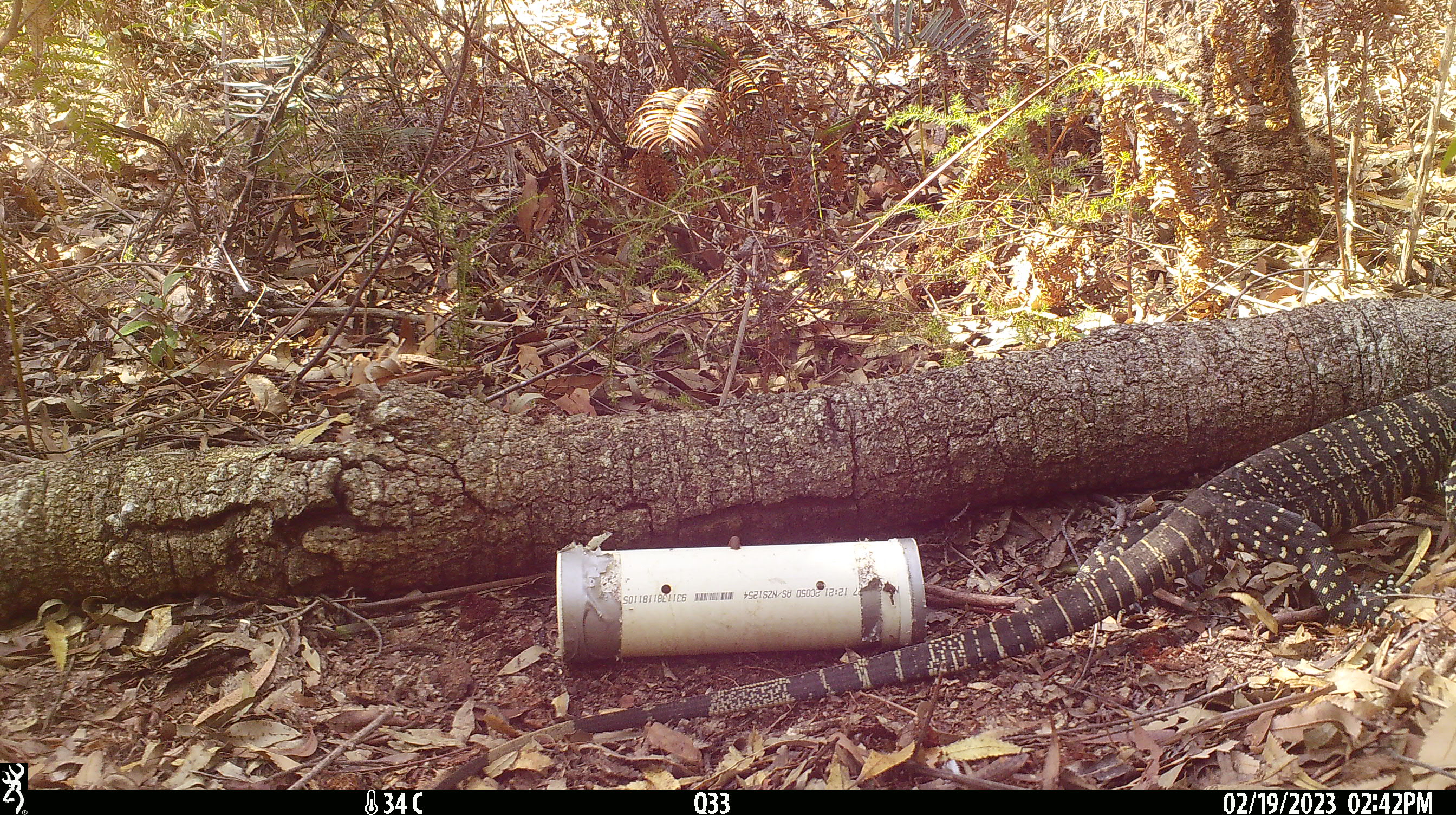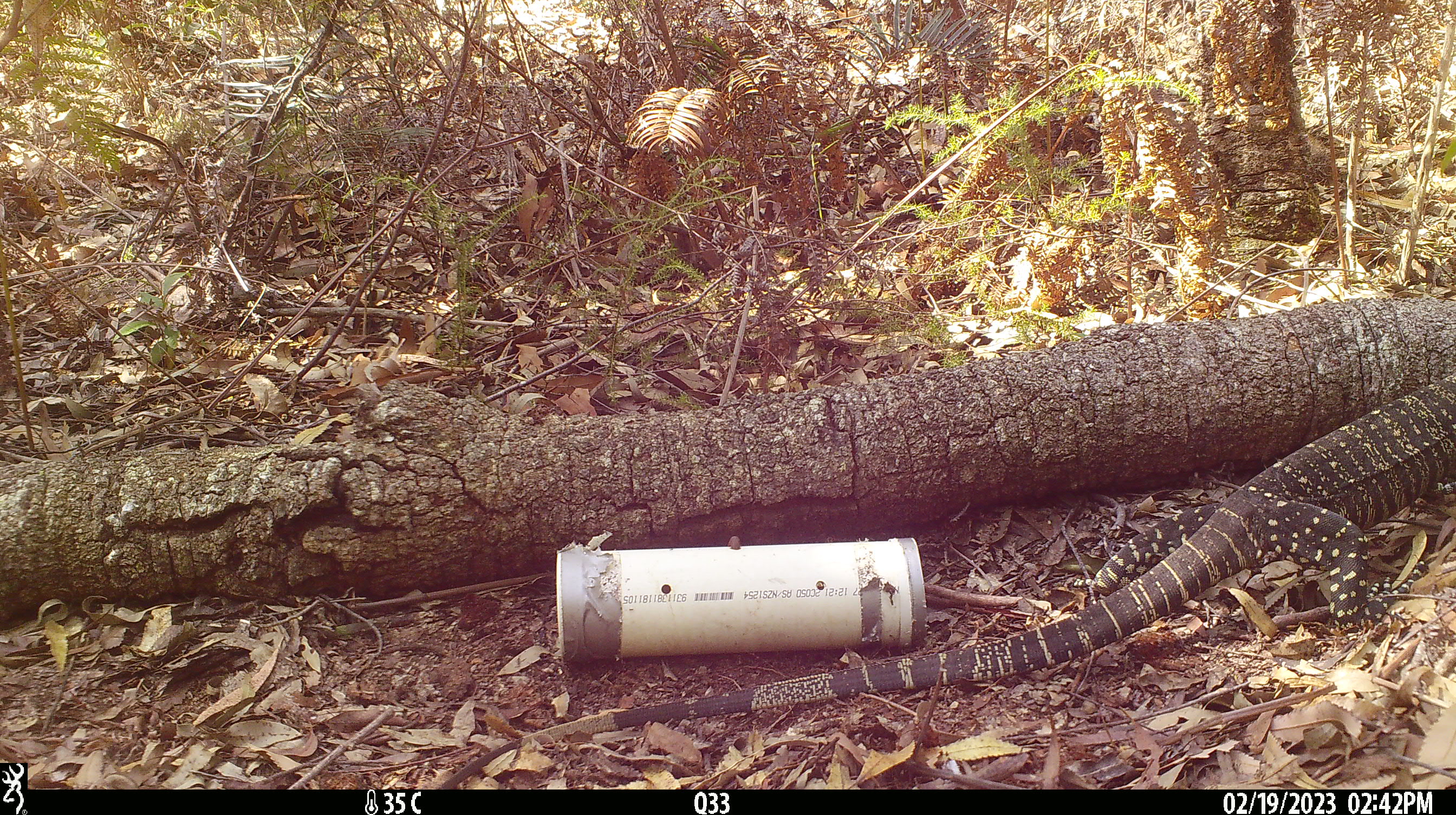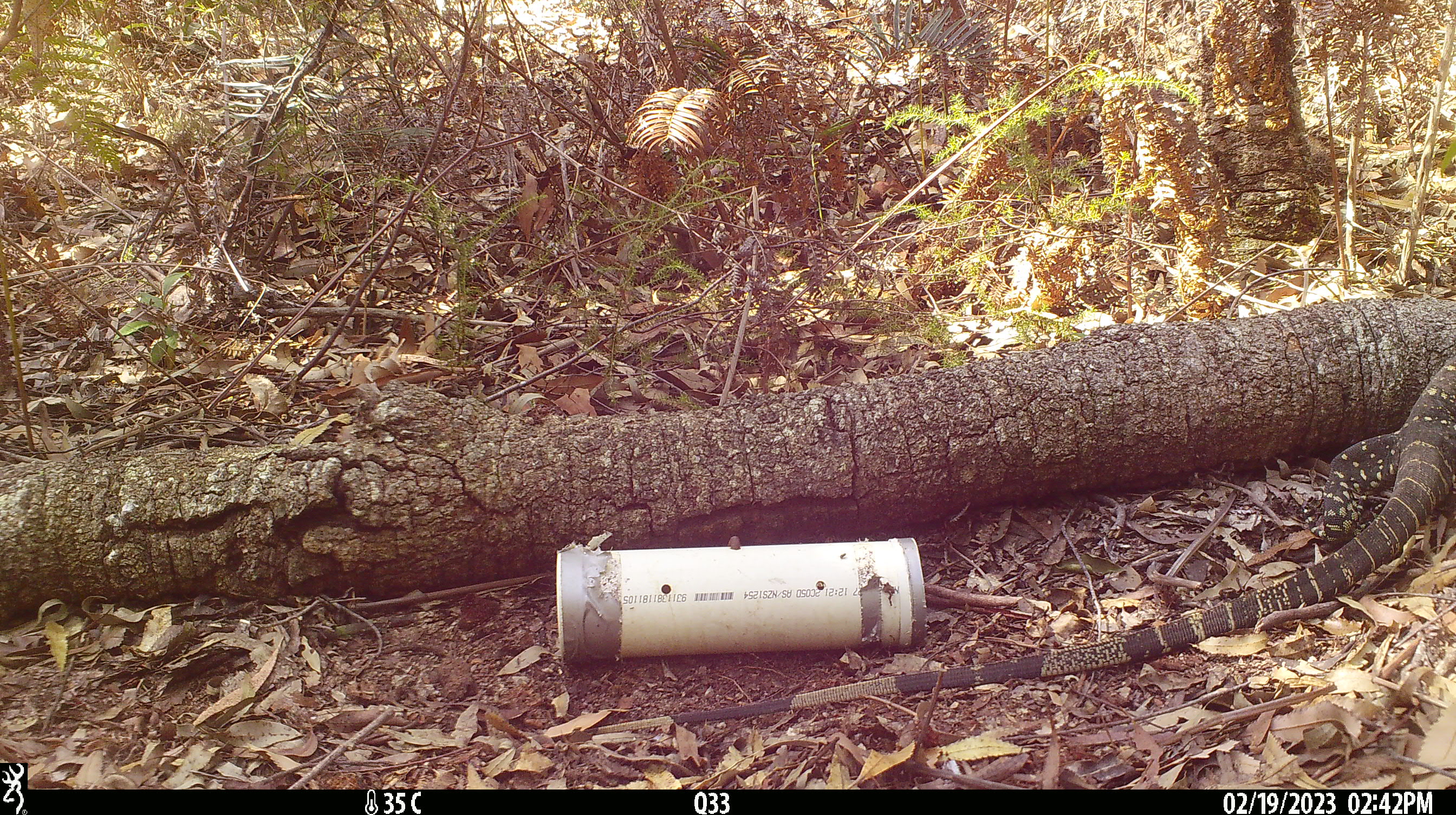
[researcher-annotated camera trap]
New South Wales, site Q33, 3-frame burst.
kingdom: Animalia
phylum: Chordata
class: Reptilia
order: Squamata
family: Varanidae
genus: Varanus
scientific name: Varanus varius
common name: lace monitor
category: goanna